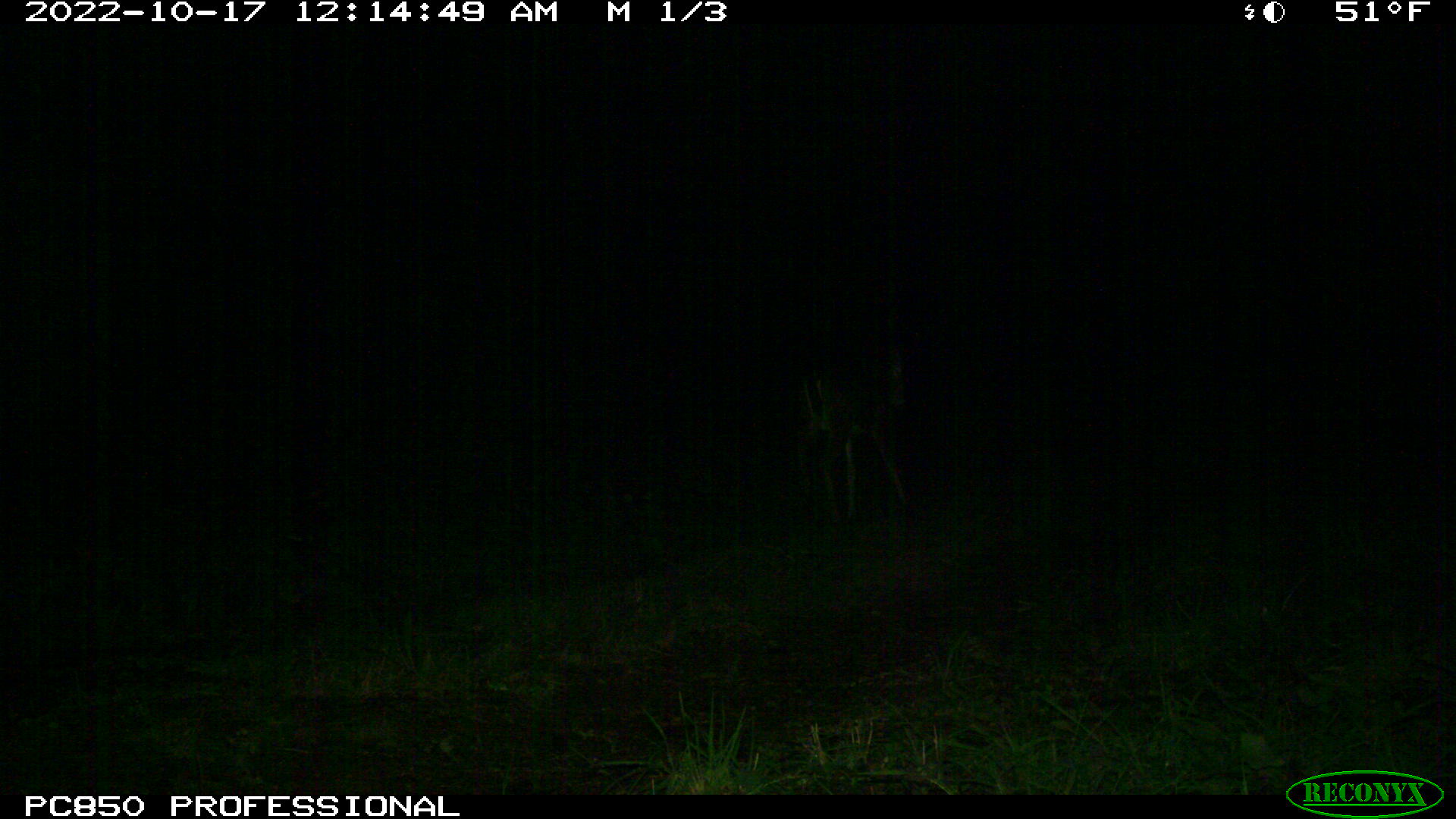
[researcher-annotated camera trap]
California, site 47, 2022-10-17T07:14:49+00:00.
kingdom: Animalia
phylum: Chordata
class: Mammalia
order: Artiodactyla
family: Cervidae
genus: Odocoileus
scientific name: Odocoileus hemionus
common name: mule deer